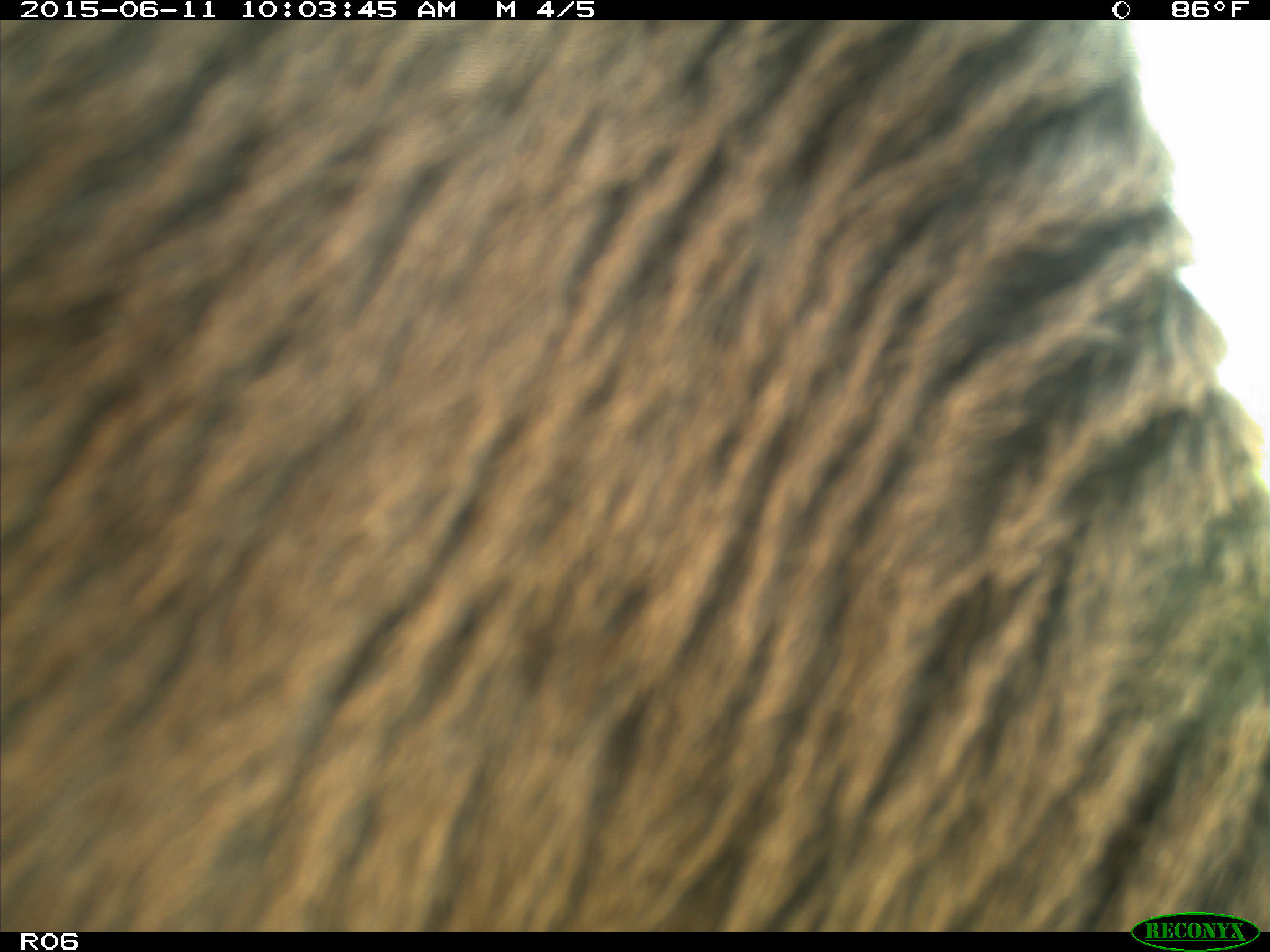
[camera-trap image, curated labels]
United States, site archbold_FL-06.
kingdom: Animalia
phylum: Chordata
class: Mammalia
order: Artiodactyla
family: Bovidae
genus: Bos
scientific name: Bos taurus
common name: domestic cow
Bos taurus (domestic cow).